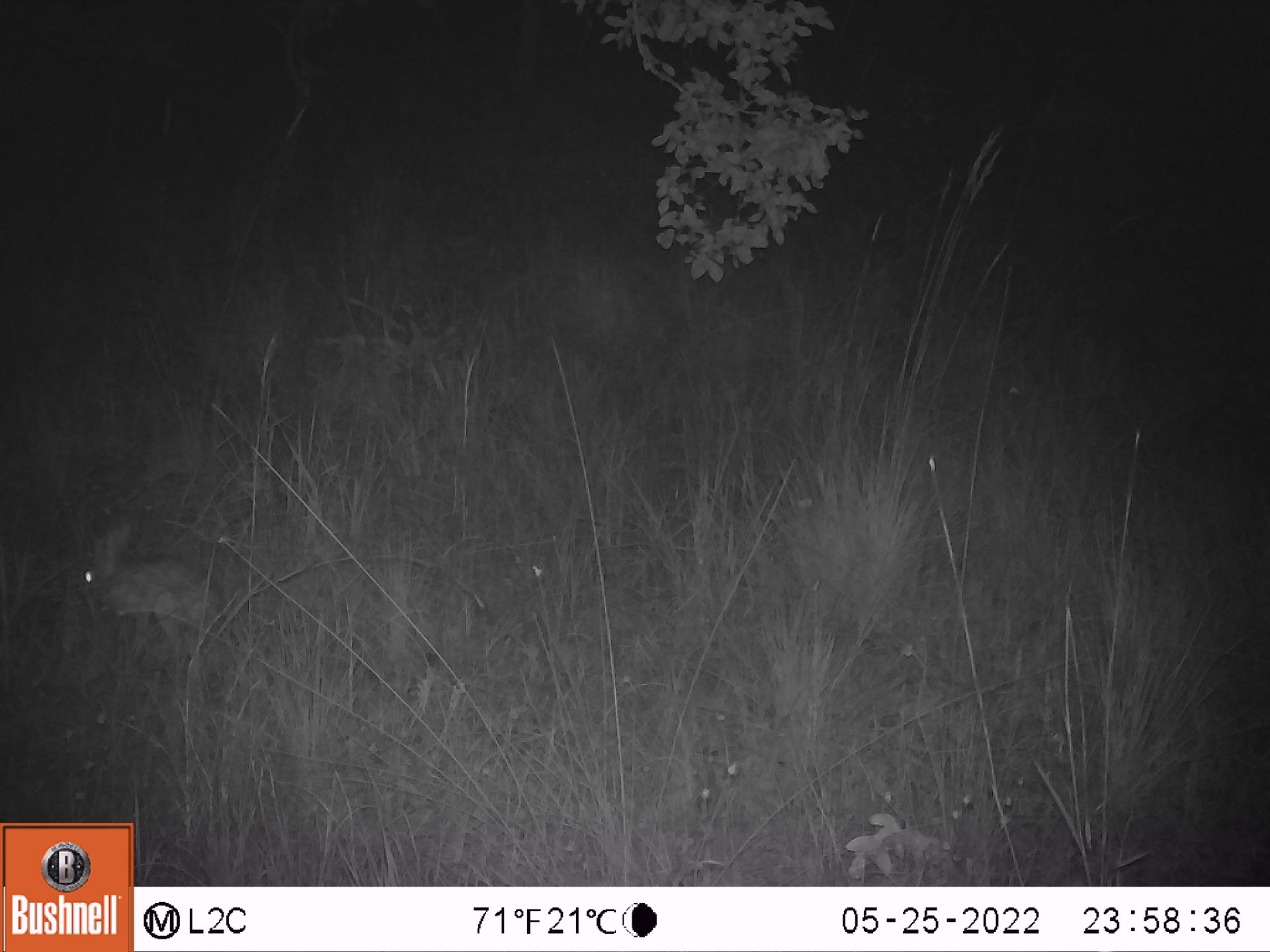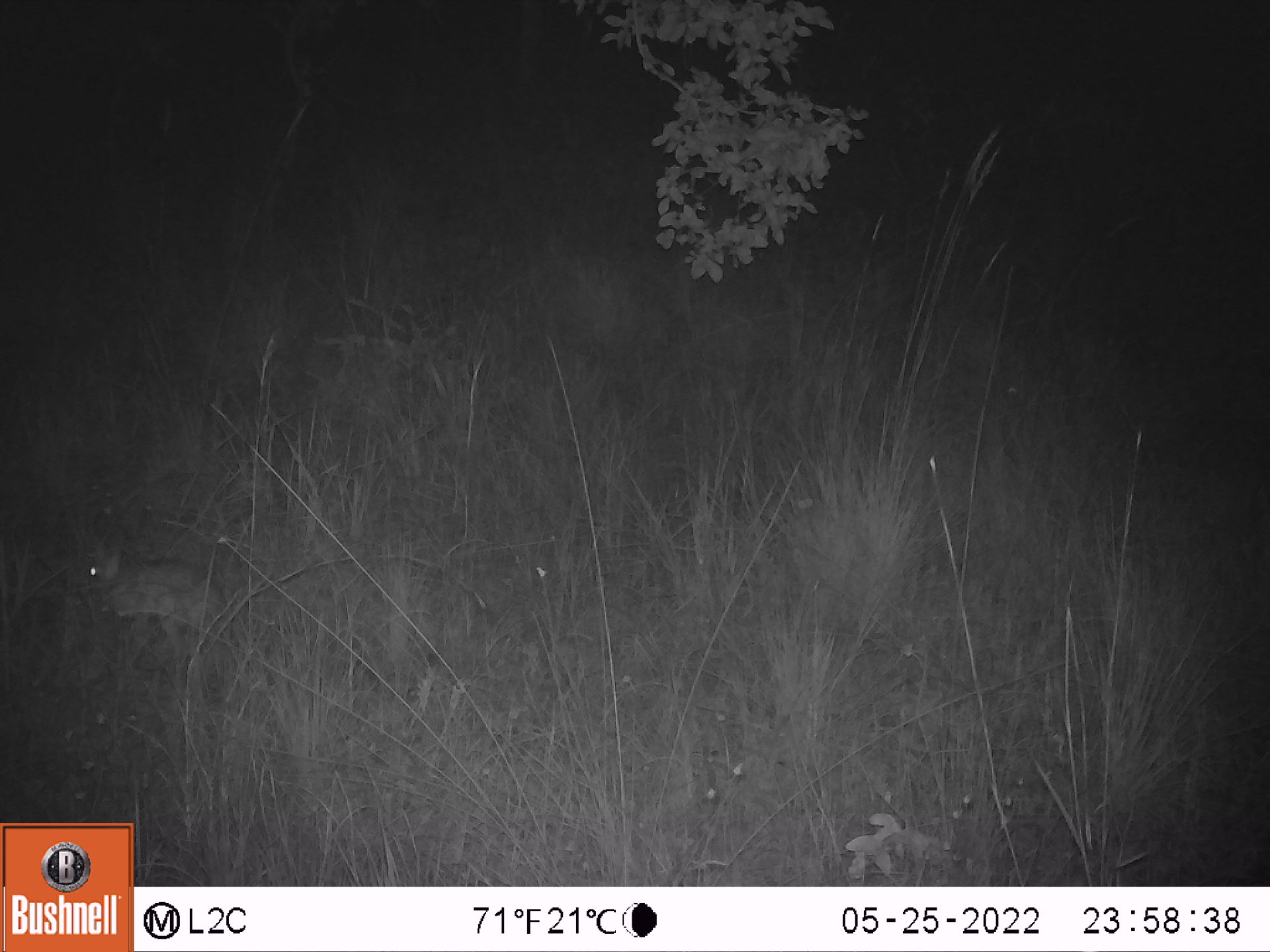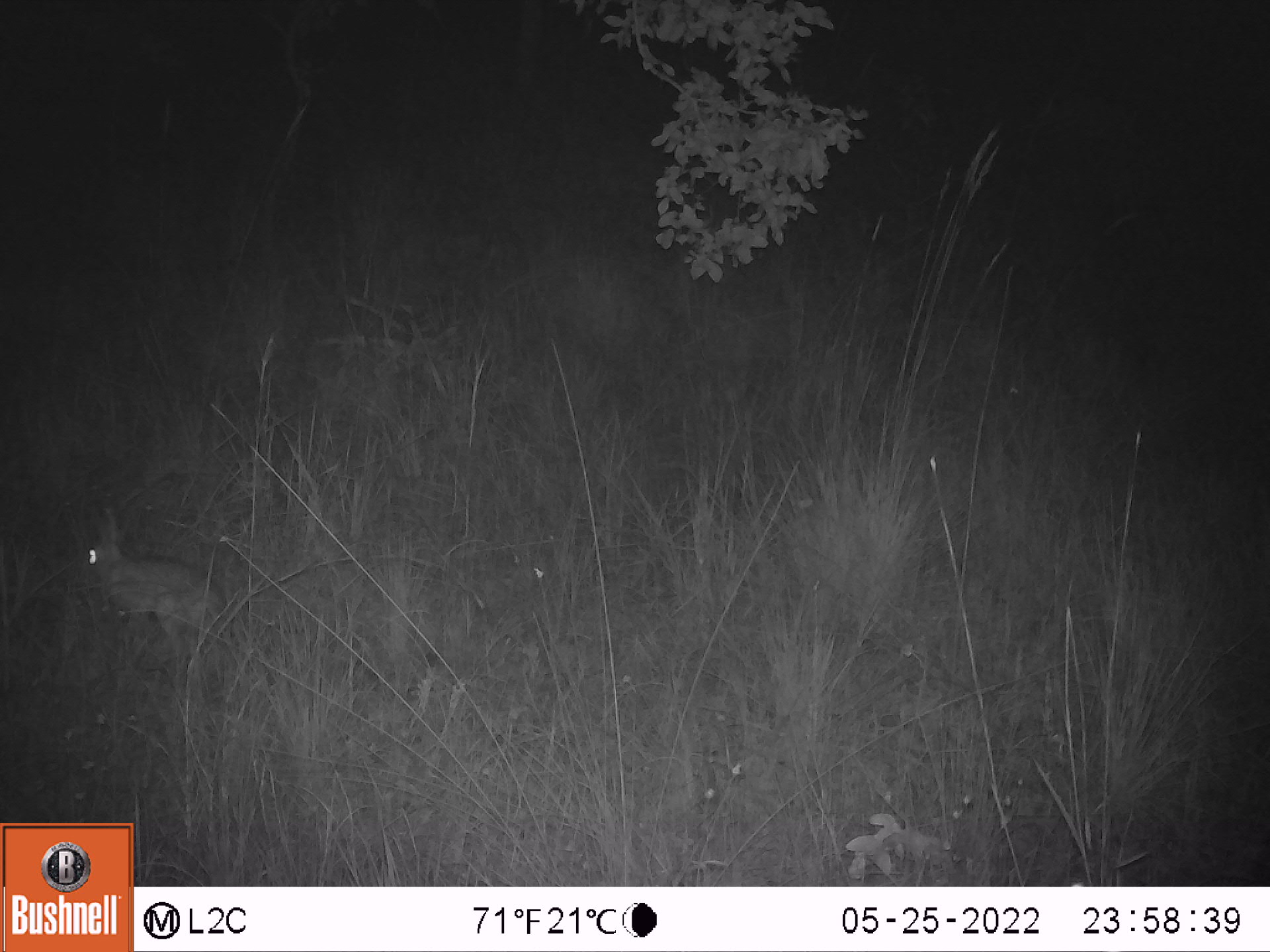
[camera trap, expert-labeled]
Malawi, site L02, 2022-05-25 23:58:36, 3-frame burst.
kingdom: Animalia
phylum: Chordata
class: Mammalia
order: Lagomorpha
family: Leporidae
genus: Lepus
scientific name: Lepus saxatilis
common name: scrub hare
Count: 1.